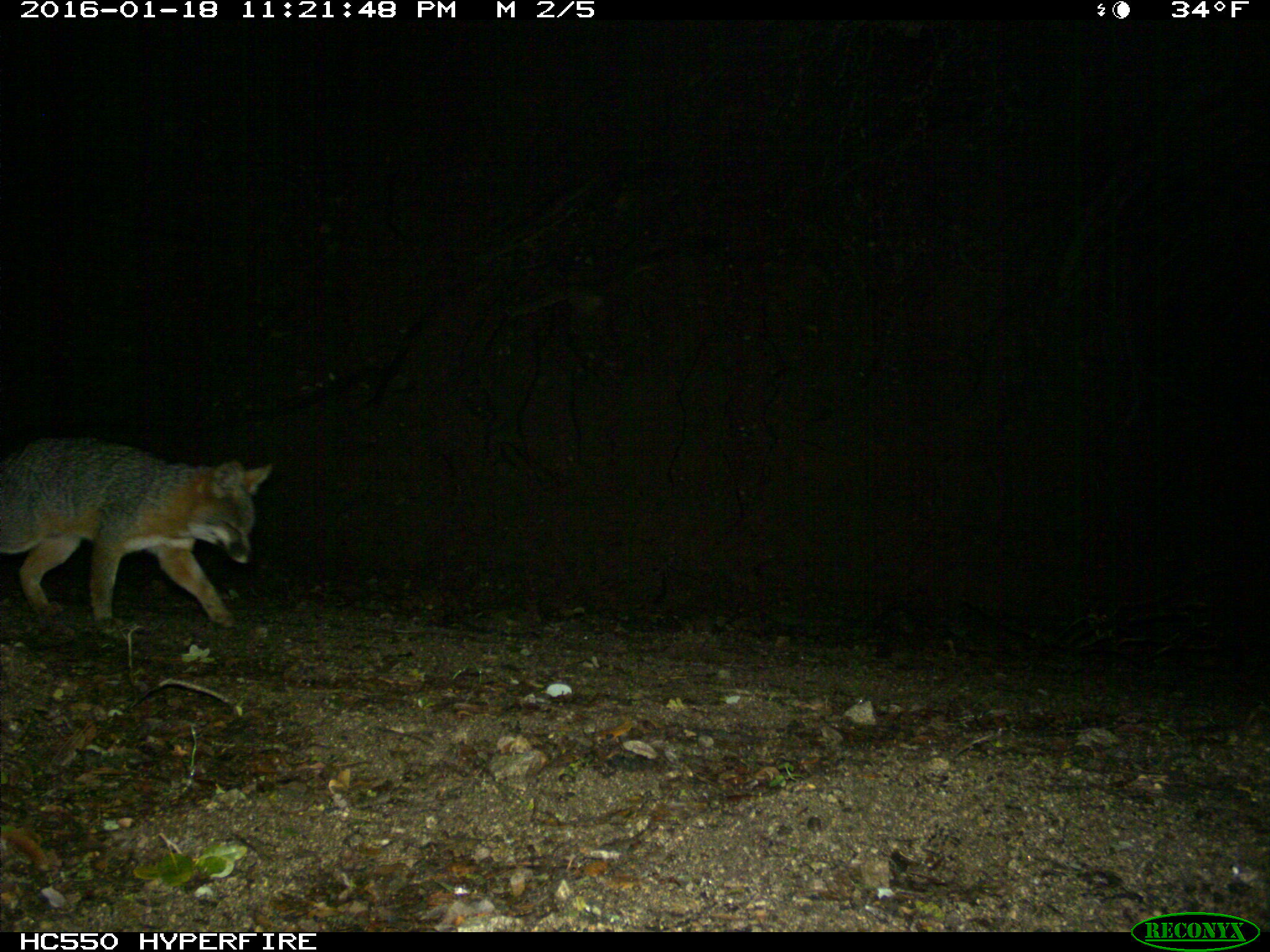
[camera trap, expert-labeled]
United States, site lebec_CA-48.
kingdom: Animalia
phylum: Chordata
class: Mammalia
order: Carnivora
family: Canidae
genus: Urocyon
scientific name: Urocyon cinereoargenteus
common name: gray fox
Urocyon cinereoargenteus (gray fox).